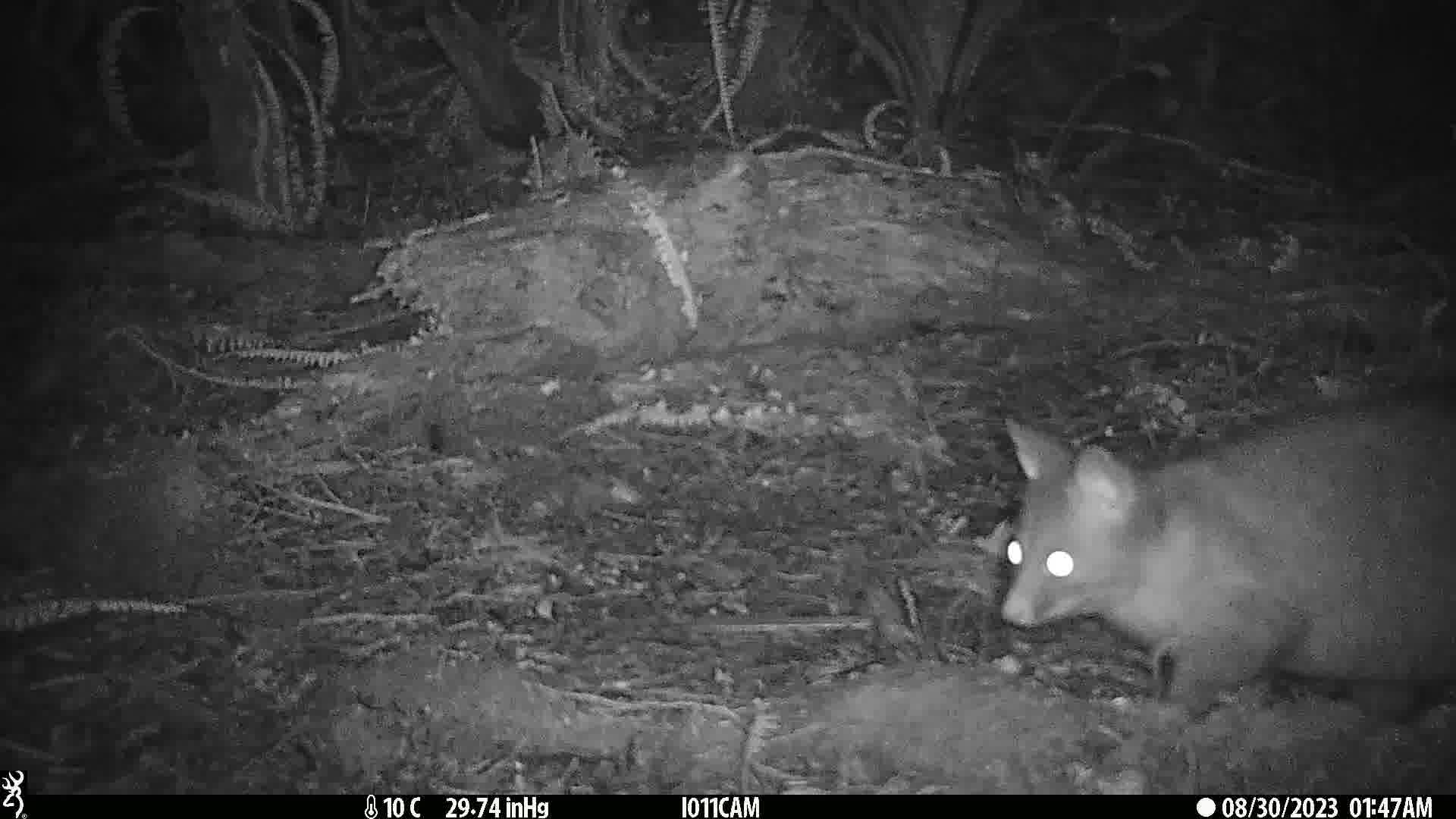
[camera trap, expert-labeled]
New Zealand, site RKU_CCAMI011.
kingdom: Animalia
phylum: Chordata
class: Mammalia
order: Diprotodontia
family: Phalangeridae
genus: Trichosurus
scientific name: Trichosurus vulpecula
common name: common brushtail possum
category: possum